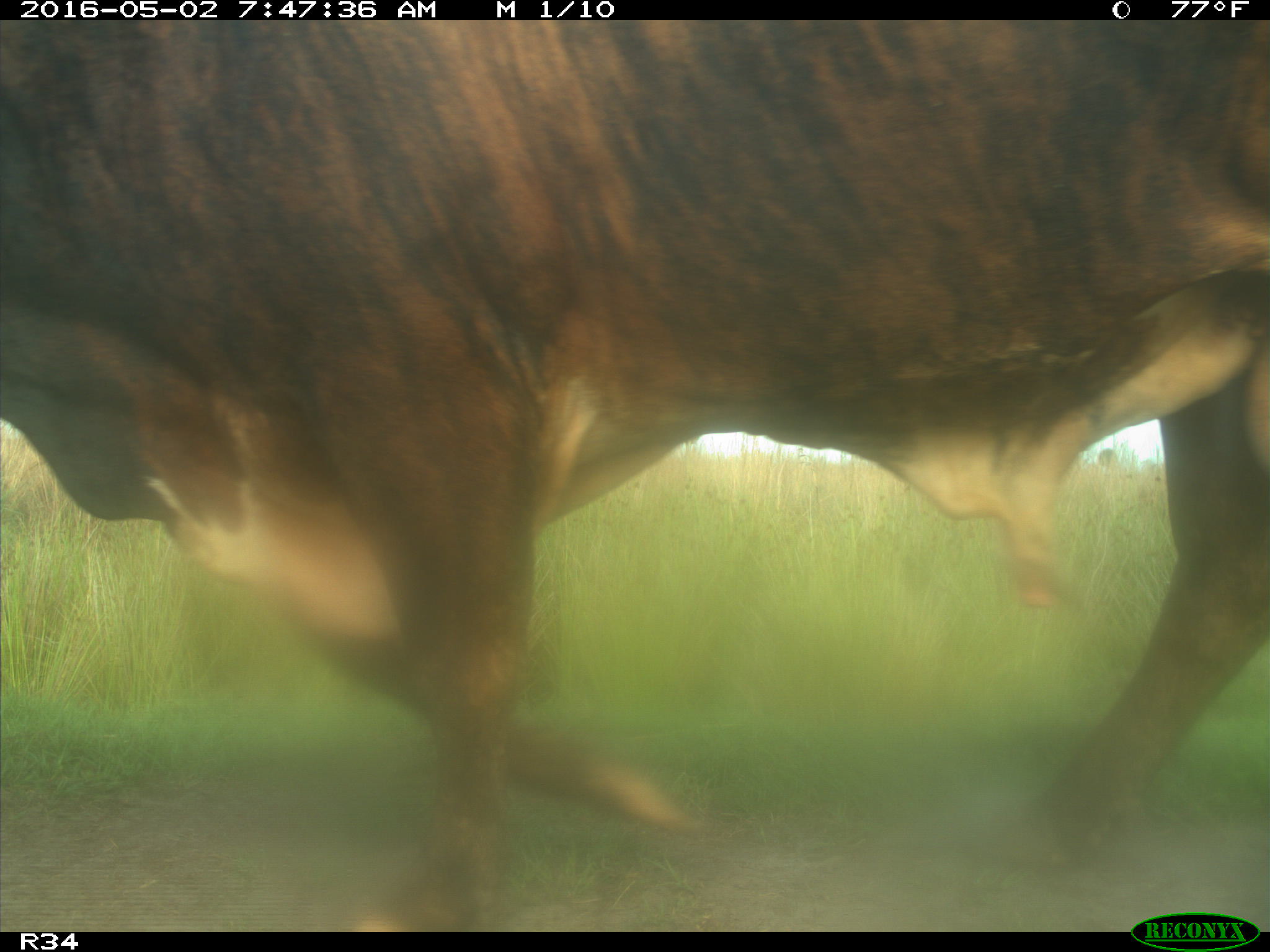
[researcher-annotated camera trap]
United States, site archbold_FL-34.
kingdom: Animalia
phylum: Chordata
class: Mammalia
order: Artiodactyla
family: Bovidae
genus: Bos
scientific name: Bos taurus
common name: domestic cow